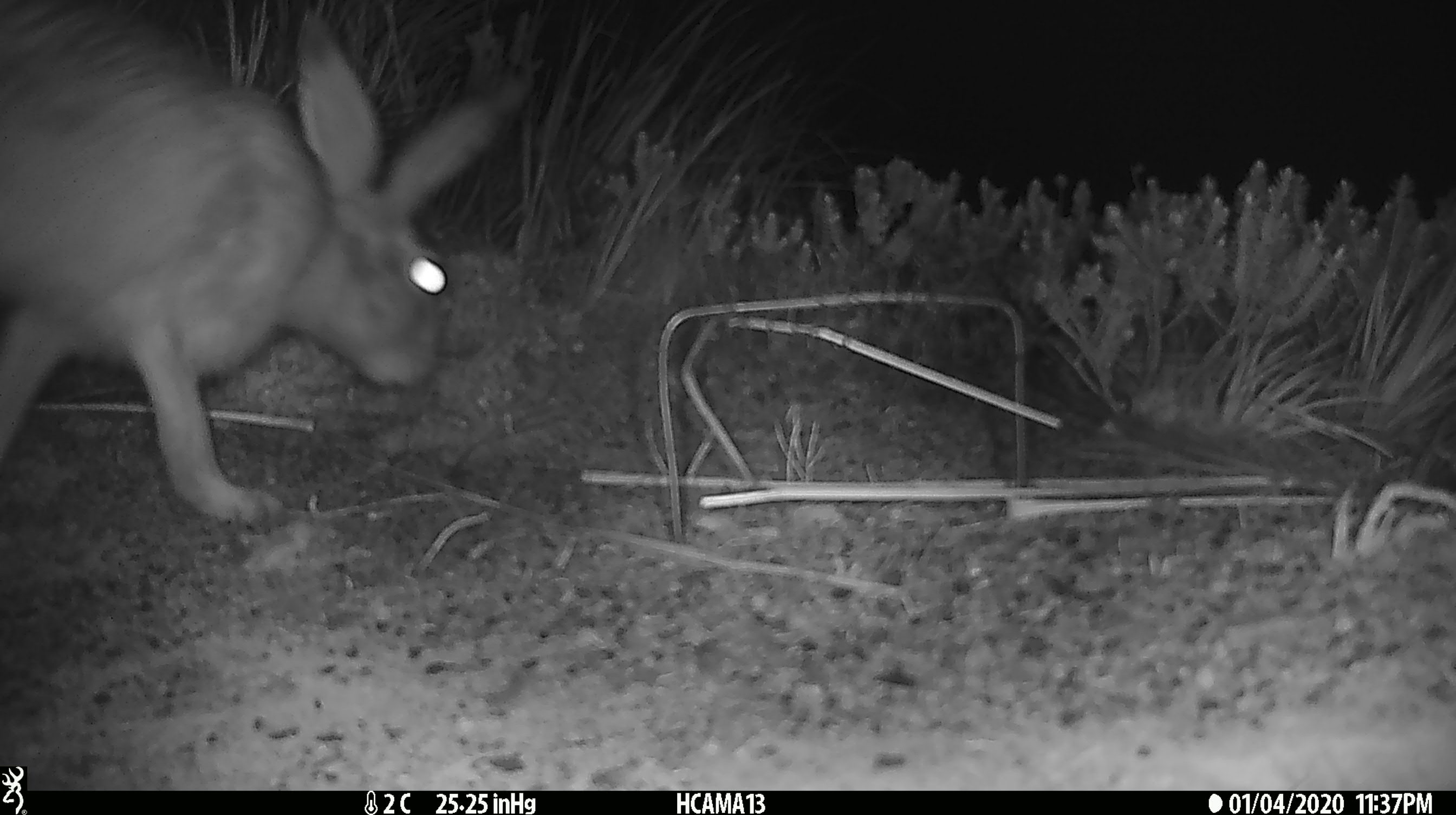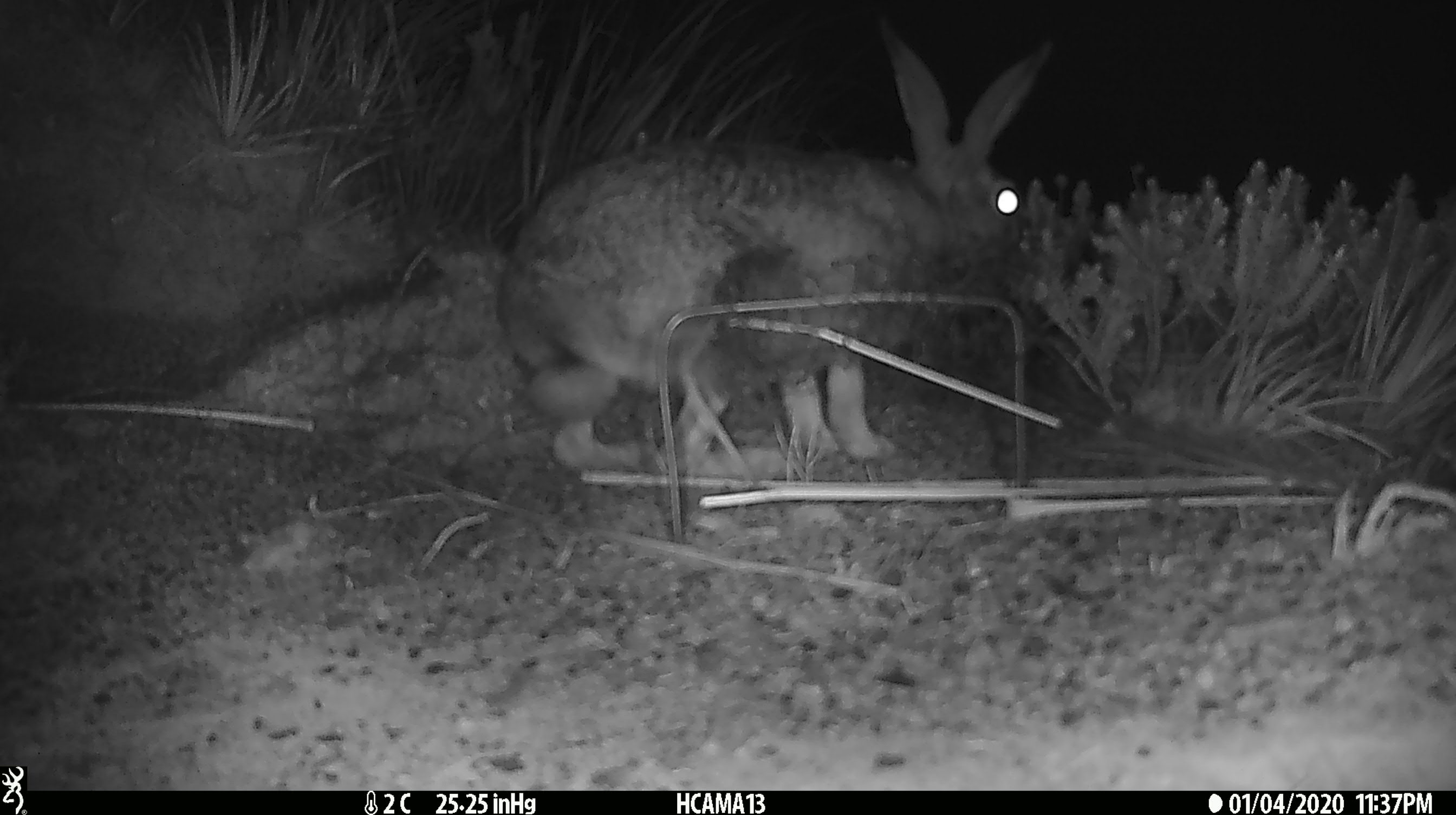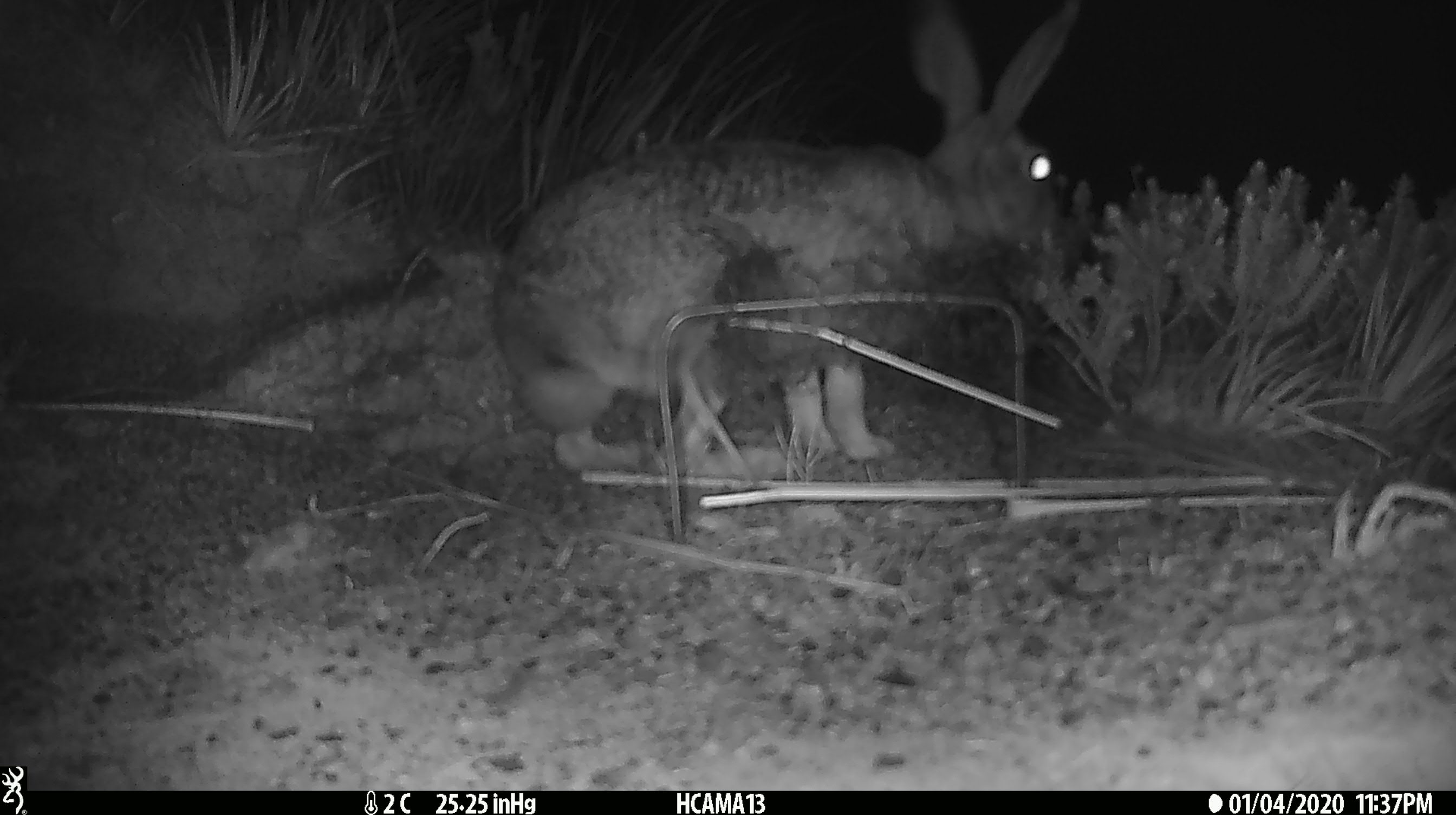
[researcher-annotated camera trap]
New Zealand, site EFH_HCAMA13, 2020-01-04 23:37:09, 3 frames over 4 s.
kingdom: Animalia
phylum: Chordata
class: Mammalia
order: Lagomorpha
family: Leporidae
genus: Lepus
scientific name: Lepus europaeus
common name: brown hare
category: hare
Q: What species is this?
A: Hare (brown hare) (Lepus europaeus).